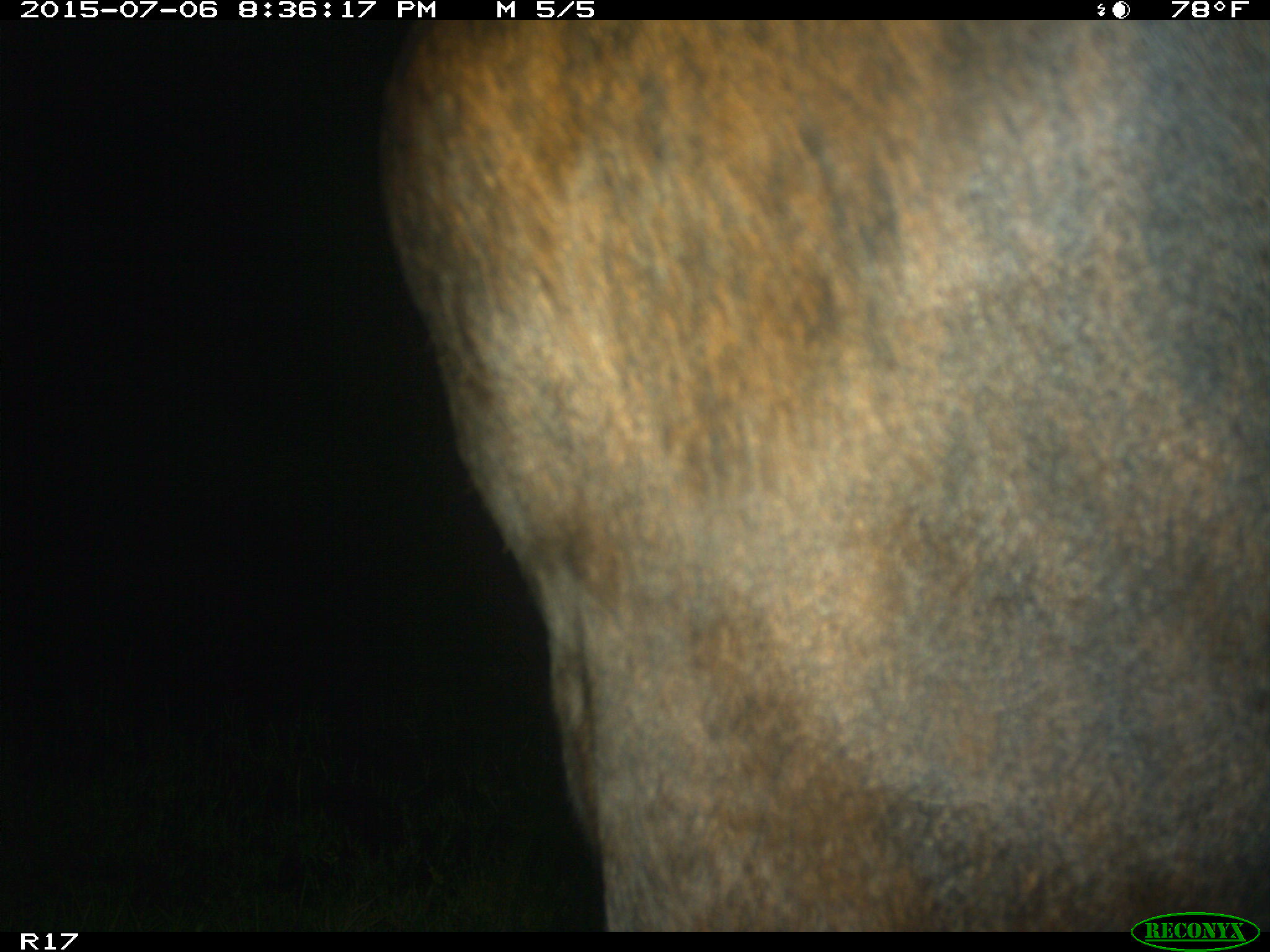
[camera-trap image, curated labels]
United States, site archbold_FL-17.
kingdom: Animalia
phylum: Chordata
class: Mammalia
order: Artiodactyla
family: Bovidae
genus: Bos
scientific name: Bos taurus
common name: domestic cow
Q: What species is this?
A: Bos taurus (domestic cow).